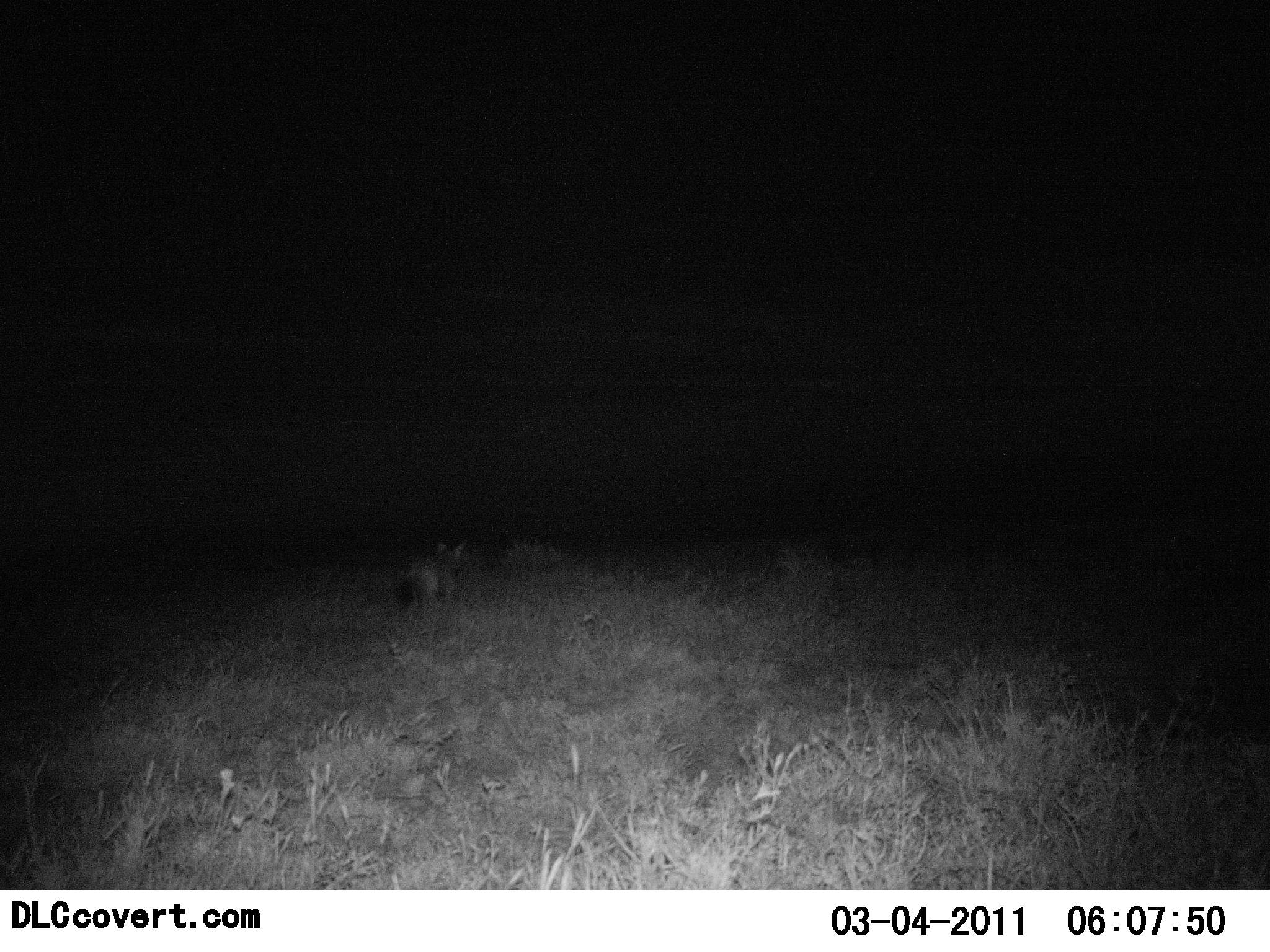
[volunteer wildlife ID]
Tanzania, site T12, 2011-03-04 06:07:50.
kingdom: Animalia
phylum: Chordata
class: Mammalia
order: Carnivora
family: Canidae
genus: Otocyon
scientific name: Otocyon megalotis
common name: bat-eared fox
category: batearedfox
Batearedfox (bat-eared fox) (Otocyon megalotis), count 1. Behavior (volunteer vote fractions): standing 33%, resting 0%, moving 67%, interacting 0%. Young present (vote fraction): 0%. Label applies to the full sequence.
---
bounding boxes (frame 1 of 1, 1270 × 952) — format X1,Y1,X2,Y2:
animal: 396,541,470,614